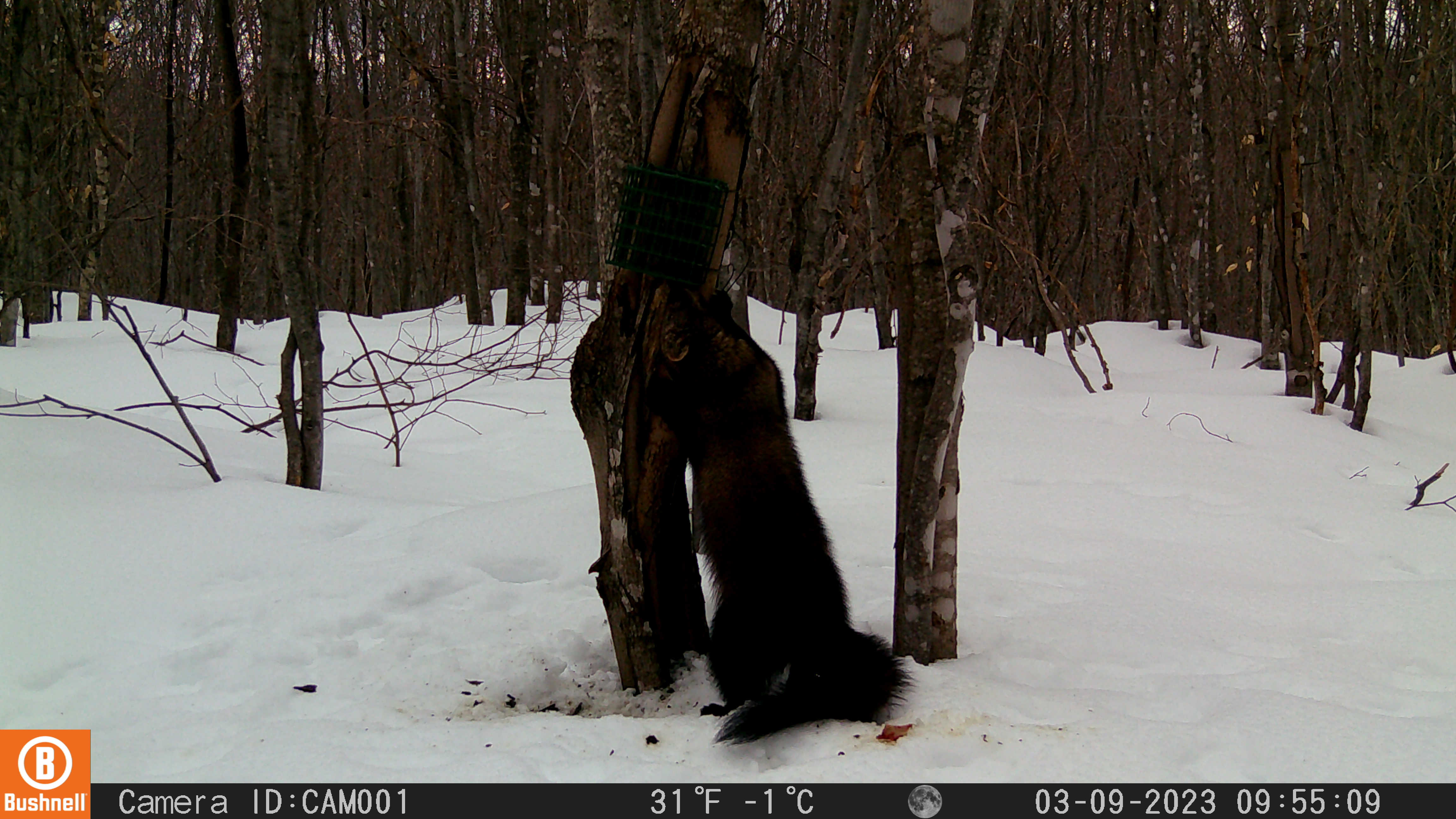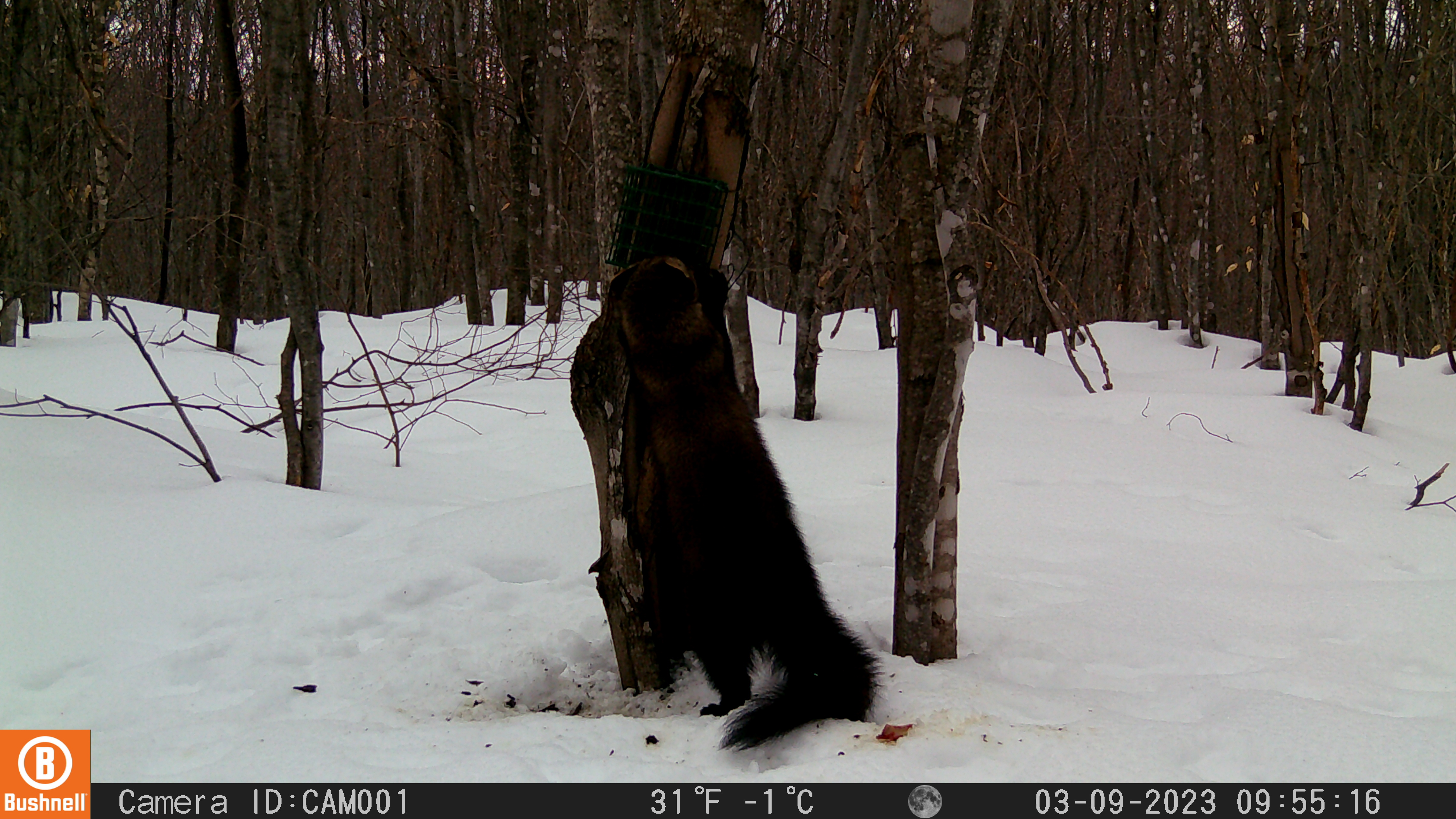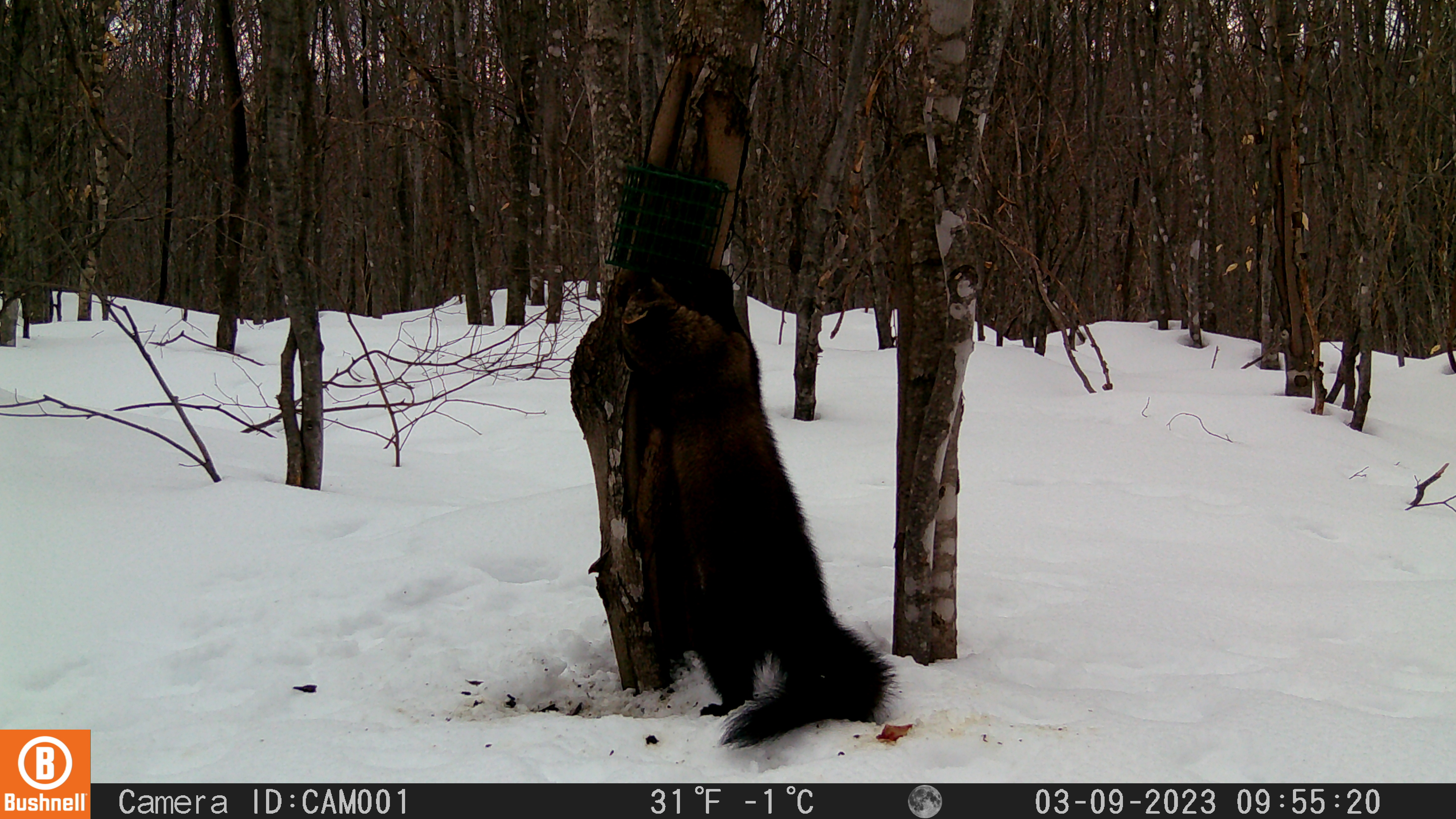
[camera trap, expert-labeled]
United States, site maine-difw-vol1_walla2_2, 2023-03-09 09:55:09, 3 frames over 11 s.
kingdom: Animalia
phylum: Chordata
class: Mammalia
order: Carnivora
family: Mustelidae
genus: Pekania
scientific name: Pekania pennanti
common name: fisher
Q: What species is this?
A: Fisher (Pekania pennanti).